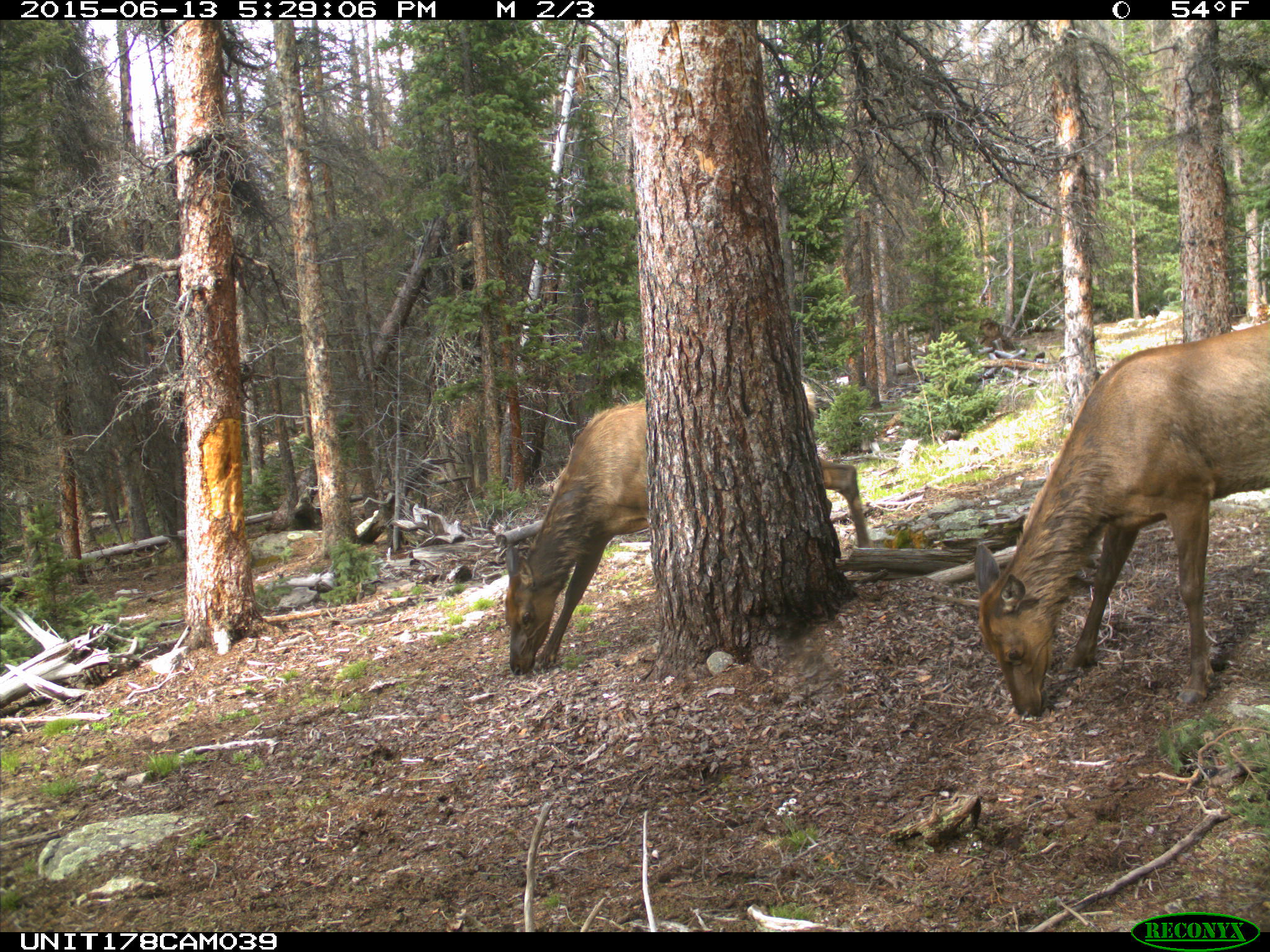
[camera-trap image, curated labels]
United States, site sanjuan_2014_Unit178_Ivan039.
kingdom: Animalia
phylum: Chordata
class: Mammalia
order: Artiodactyla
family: Cervidae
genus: Cervus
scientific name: Cervus elaphus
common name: red deer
Cervus elaphus (red deer).